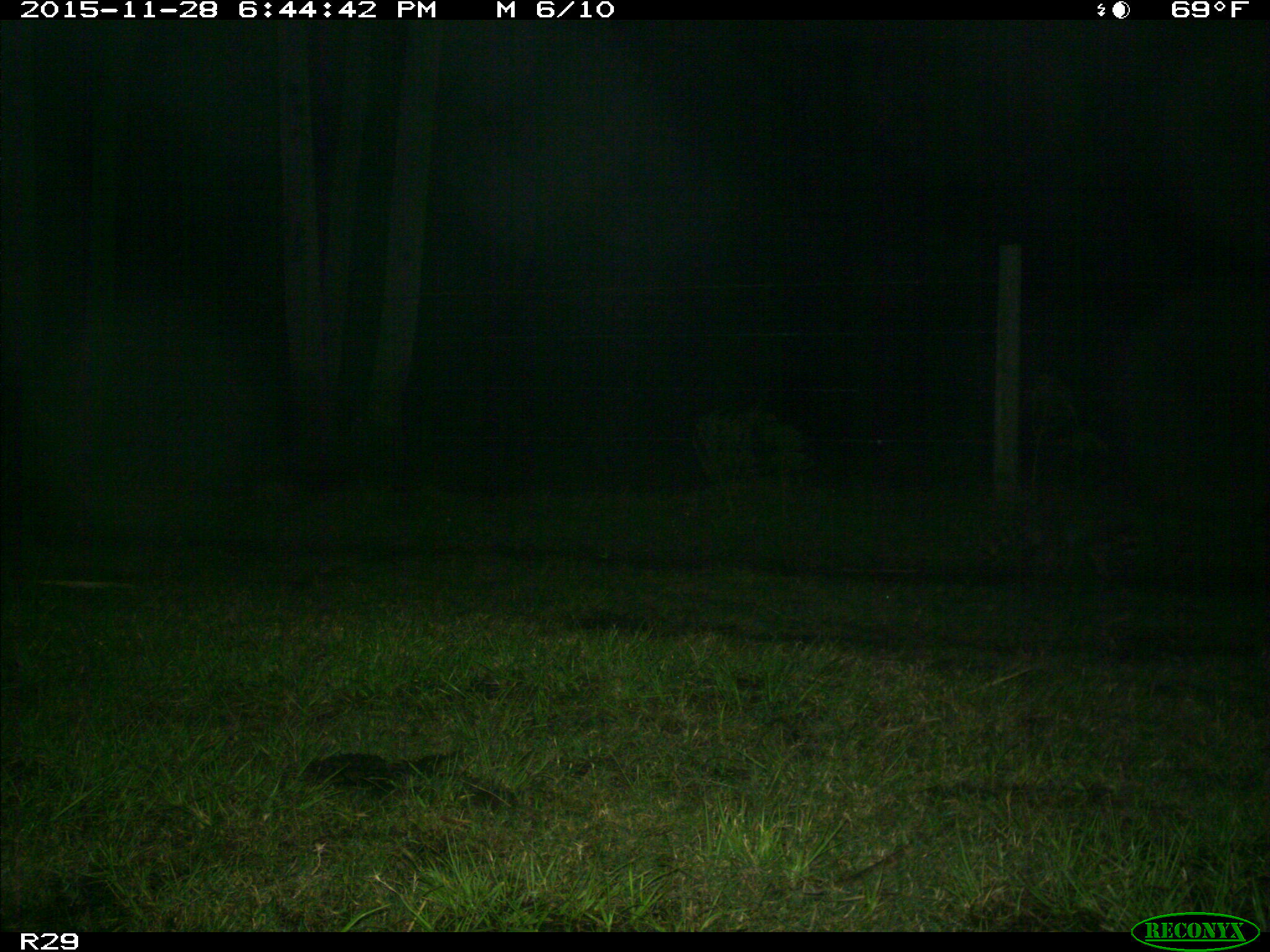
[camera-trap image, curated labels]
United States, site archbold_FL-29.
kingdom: Animalia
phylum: Chordata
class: Mammalia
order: Carnivora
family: Procyonidae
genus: Procyon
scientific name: Procyon lotor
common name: common raccoon